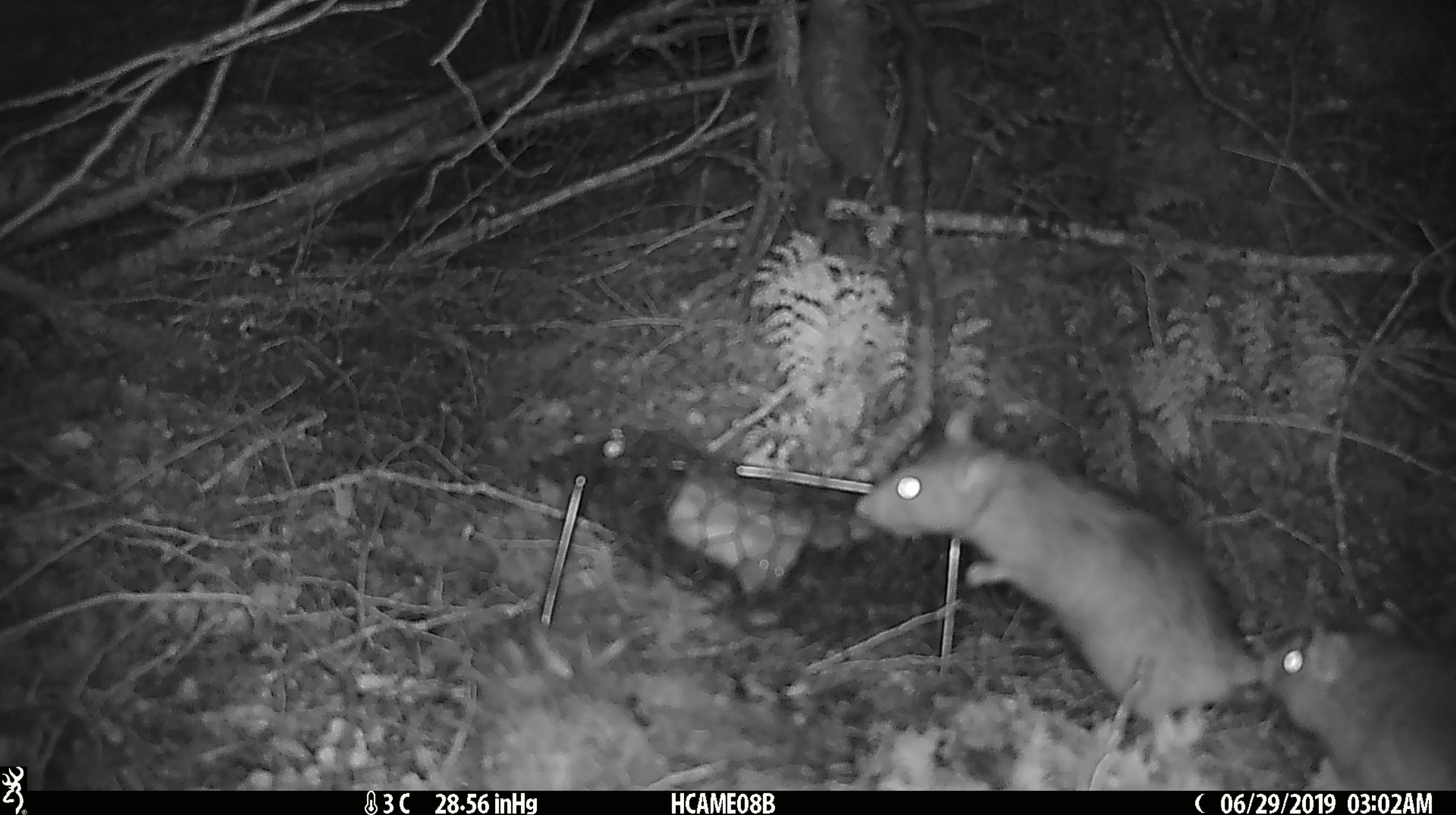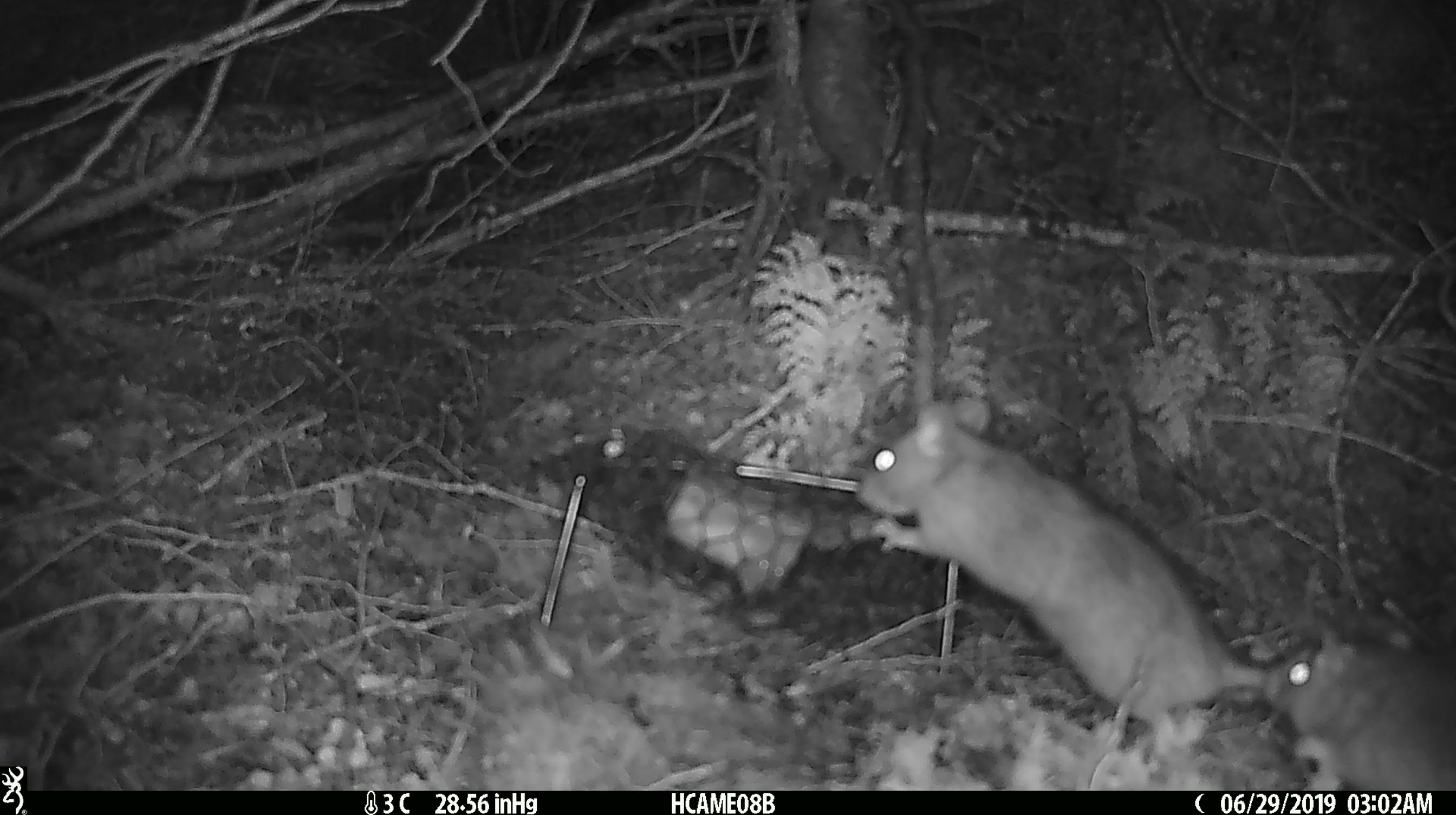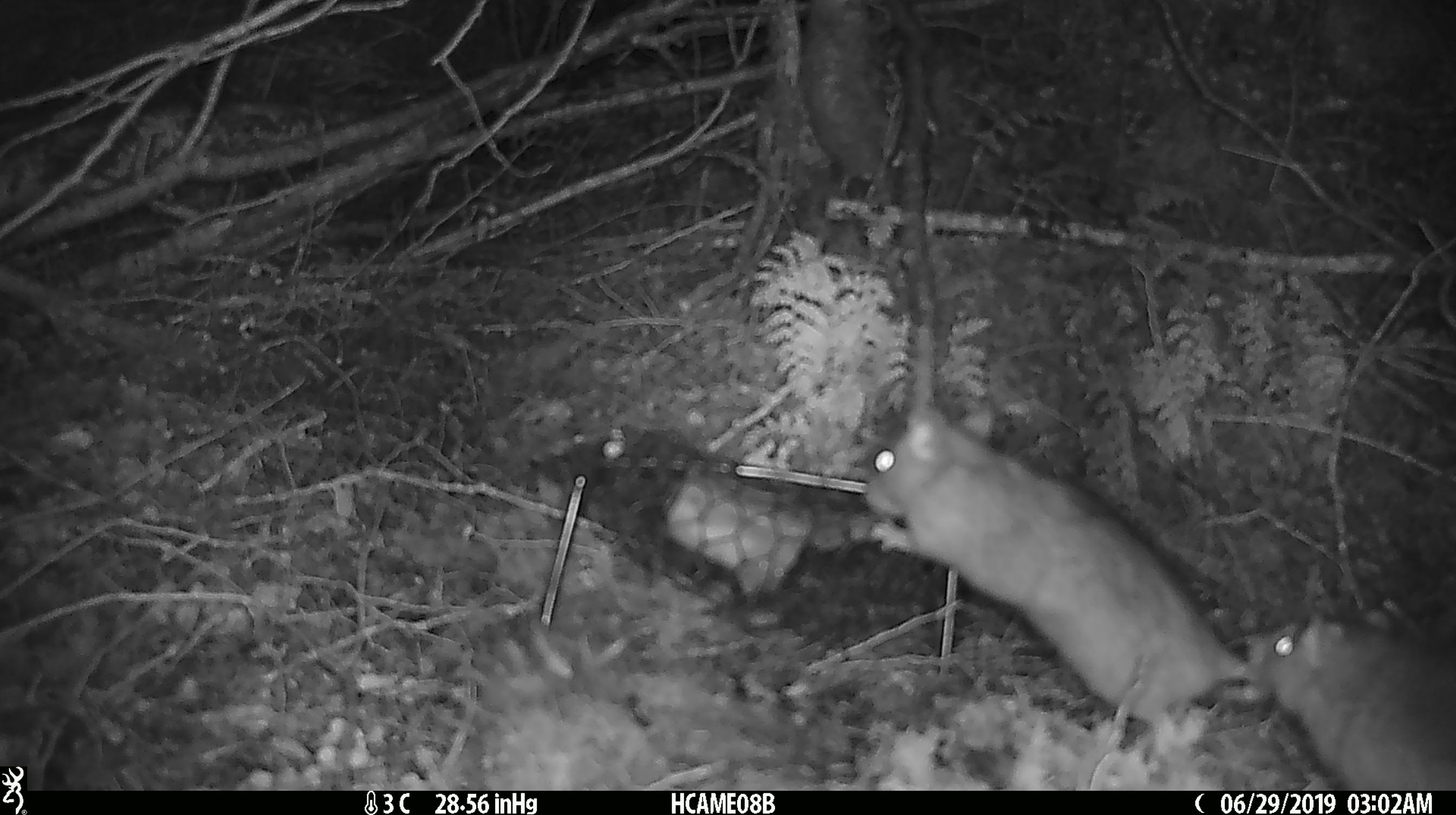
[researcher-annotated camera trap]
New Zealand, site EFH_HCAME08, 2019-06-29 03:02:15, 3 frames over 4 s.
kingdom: Animalia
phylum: Chordata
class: Mammalia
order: Rodentia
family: Muridae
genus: Rattus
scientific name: Rattus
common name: rat